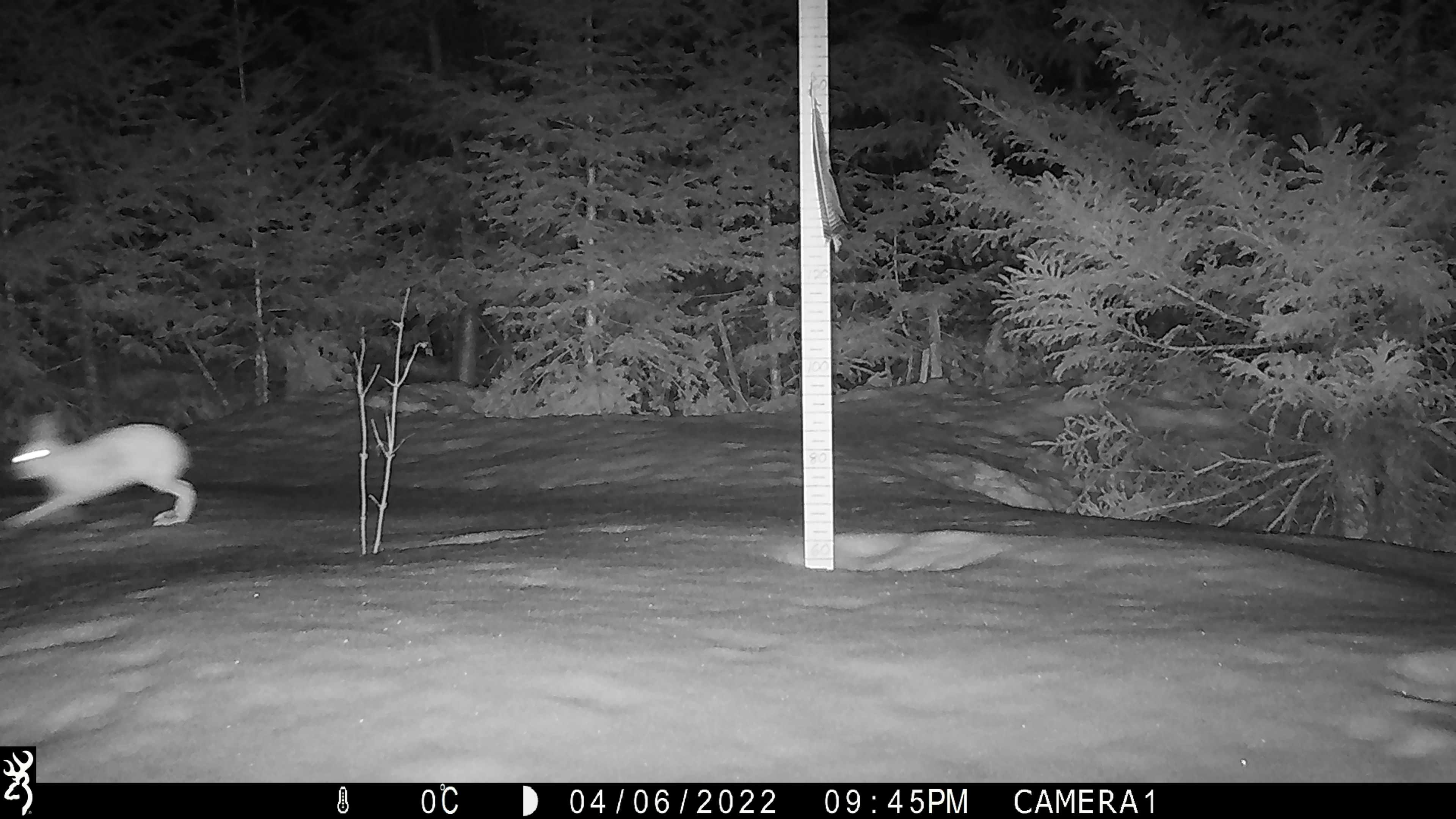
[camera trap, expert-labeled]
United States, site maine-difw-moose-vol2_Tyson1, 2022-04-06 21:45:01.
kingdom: Animalia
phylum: Chordata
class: Mammalia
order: Lagomorpha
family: Leporidae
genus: Lepus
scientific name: Lepus americanus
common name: snowshoe hare